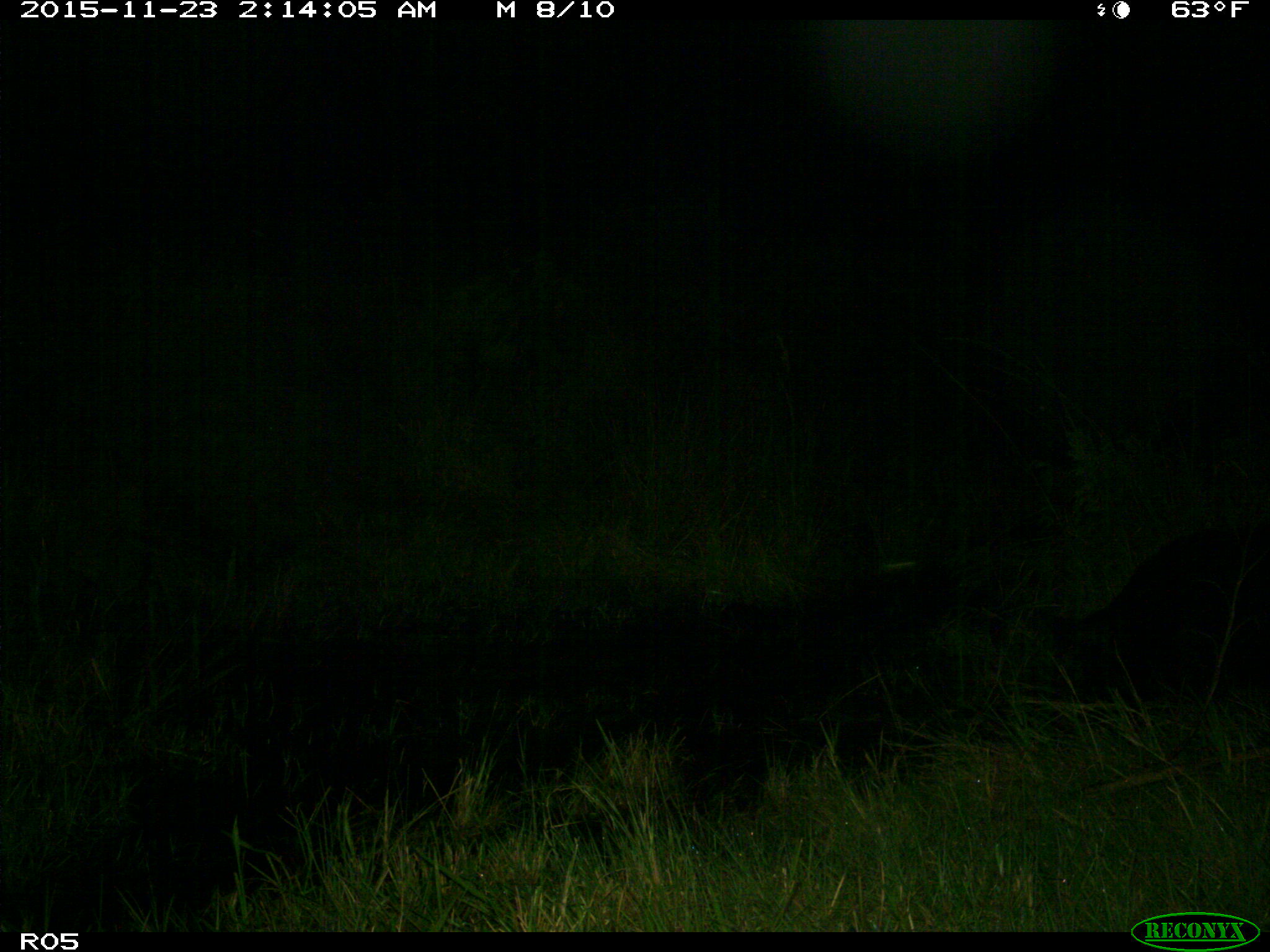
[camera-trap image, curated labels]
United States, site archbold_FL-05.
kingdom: Animalia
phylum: Chordata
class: Mammalia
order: Artiodactyla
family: Suidae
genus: Sus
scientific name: Sus scrofa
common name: wild boar